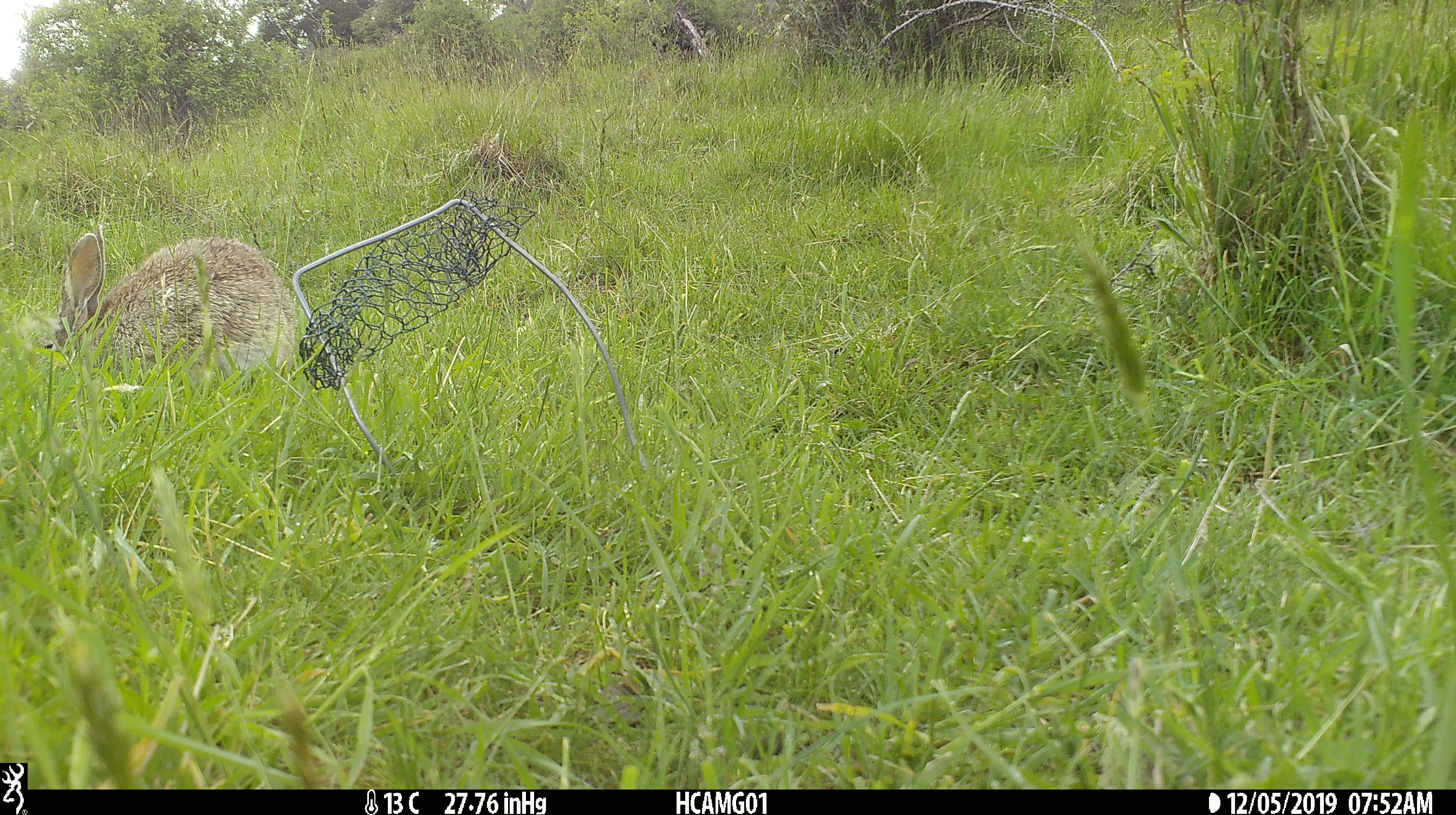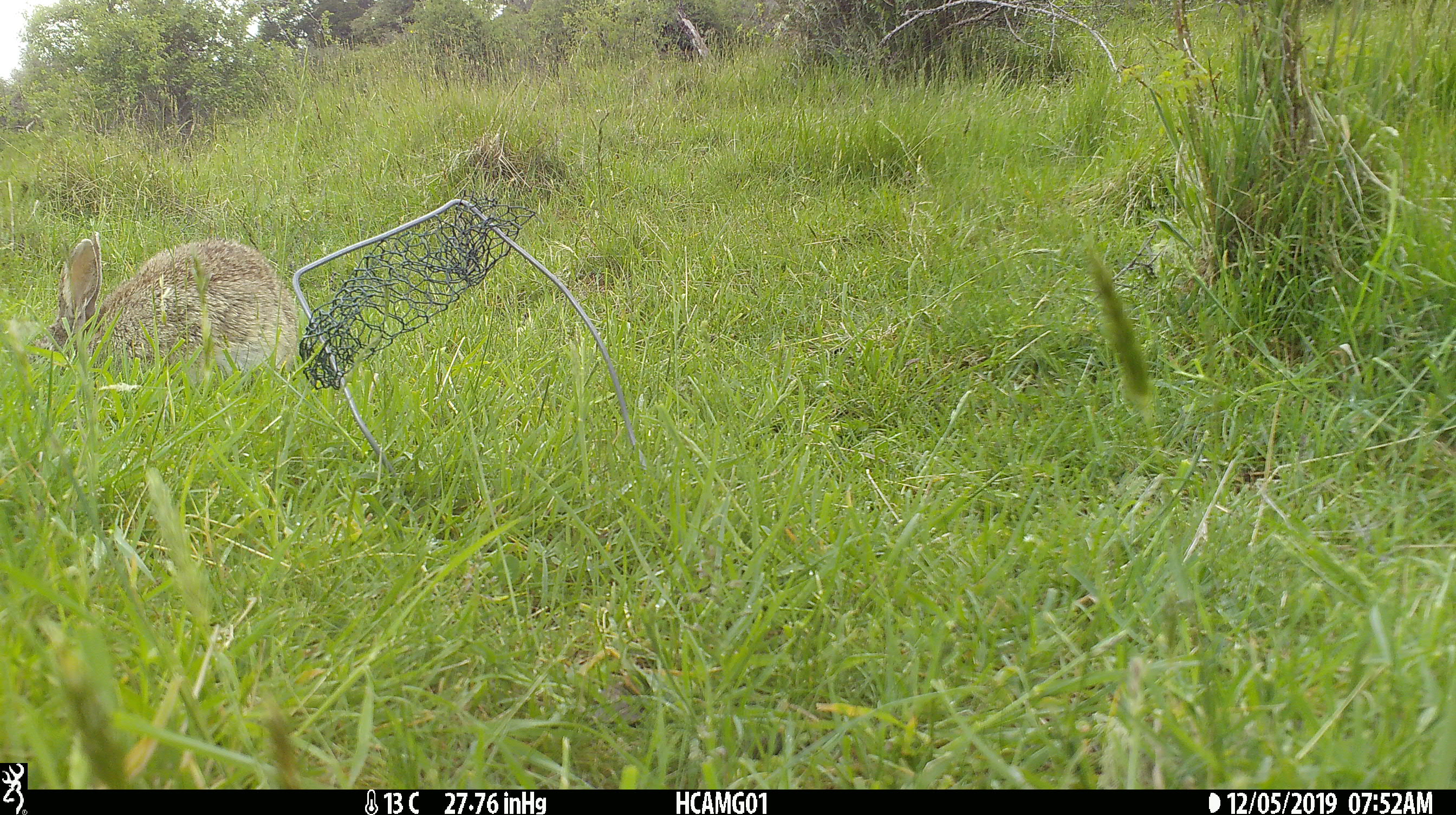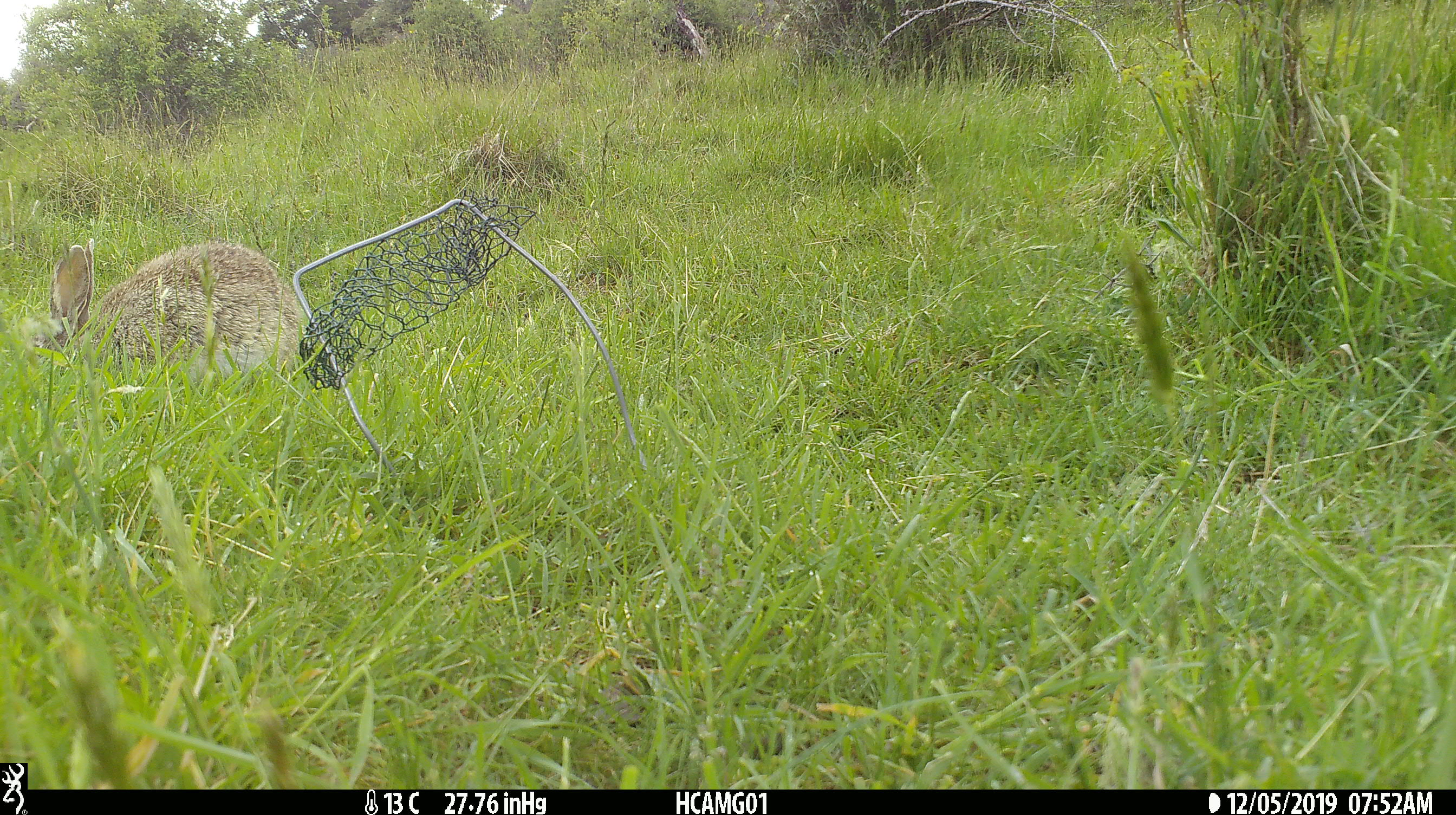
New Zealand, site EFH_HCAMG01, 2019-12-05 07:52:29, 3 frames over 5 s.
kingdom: Animalia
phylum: Chordata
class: Mammalia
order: Lagomorpha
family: Leporidae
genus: Oryctolagus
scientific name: Oryctolagus cuniculus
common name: european rabbit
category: rabbit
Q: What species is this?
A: Rabbit (european rabbit) (Oryctolagus cuniculus).